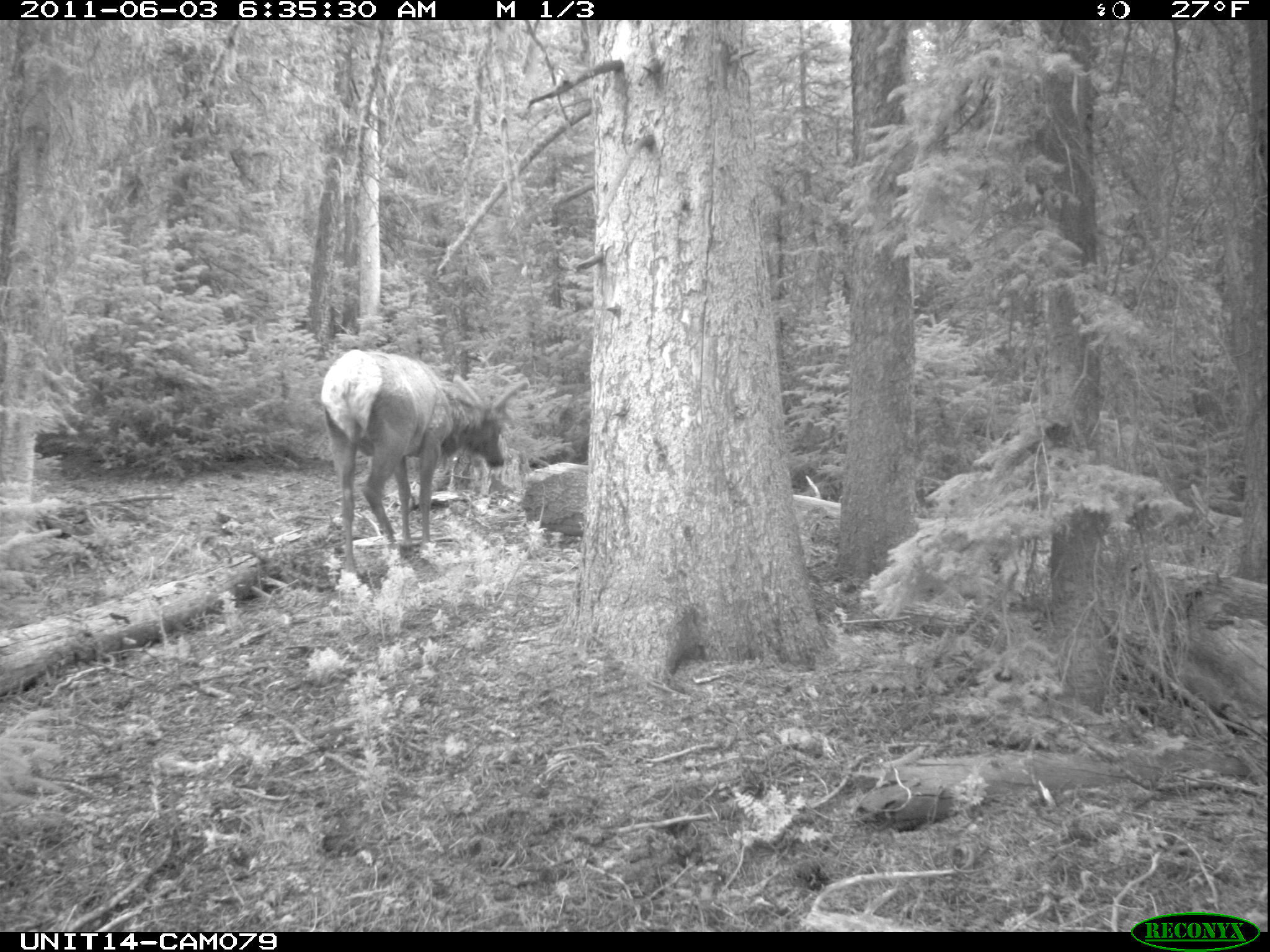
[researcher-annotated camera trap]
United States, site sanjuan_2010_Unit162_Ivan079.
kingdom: Animalia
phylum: Chordata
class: Mammalia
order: Artiodactyla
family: Cervidae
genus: Cervus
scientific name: Cervus elaphus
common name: red deer